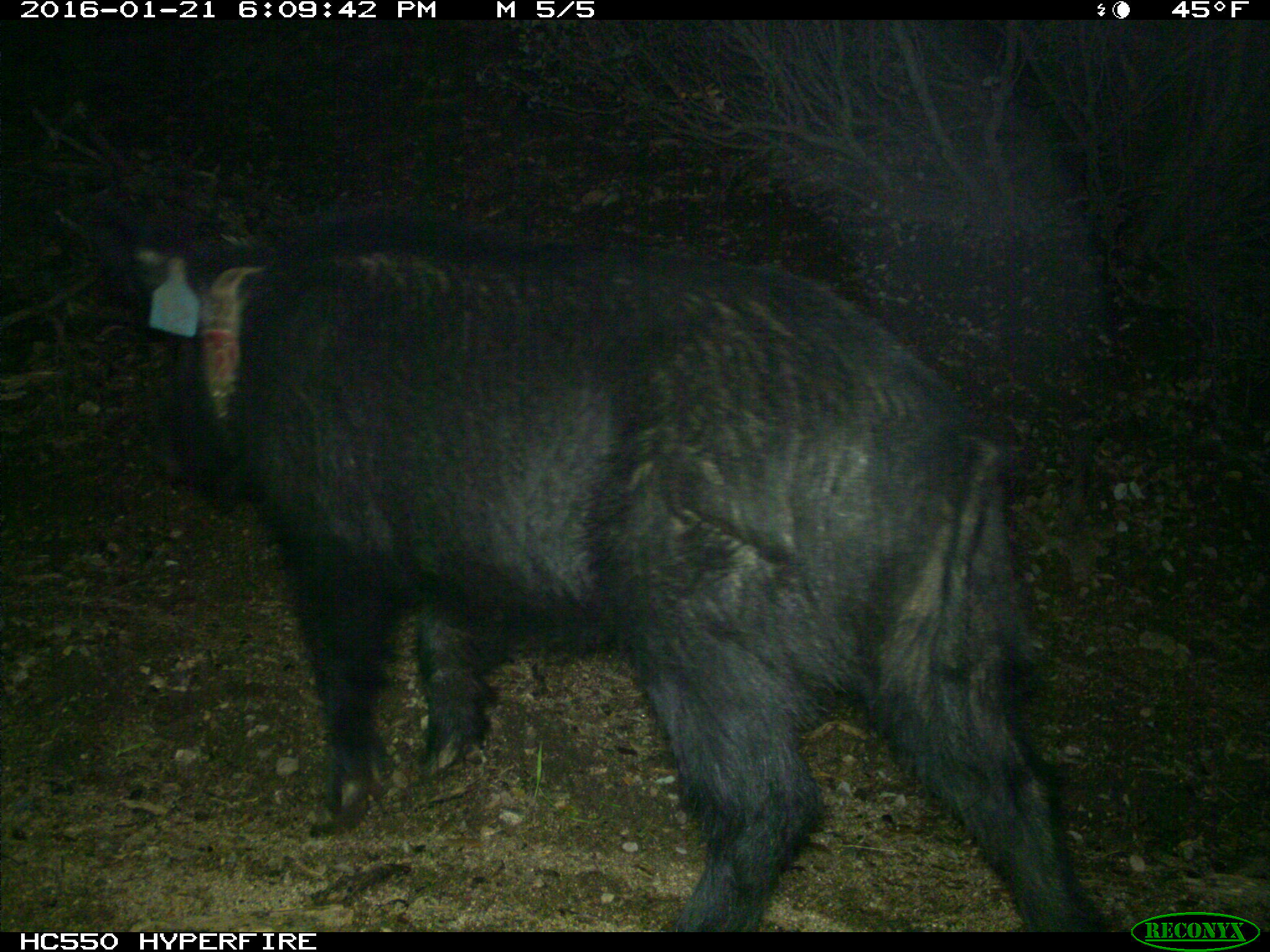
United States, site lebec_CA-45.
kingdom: Animalia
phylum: Chordata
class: Mammalia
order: Artiodactyla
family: Suidae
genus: Sus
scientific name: Sus scrofa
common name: wild boar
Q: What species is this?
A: Sus scrofa (wild boar).